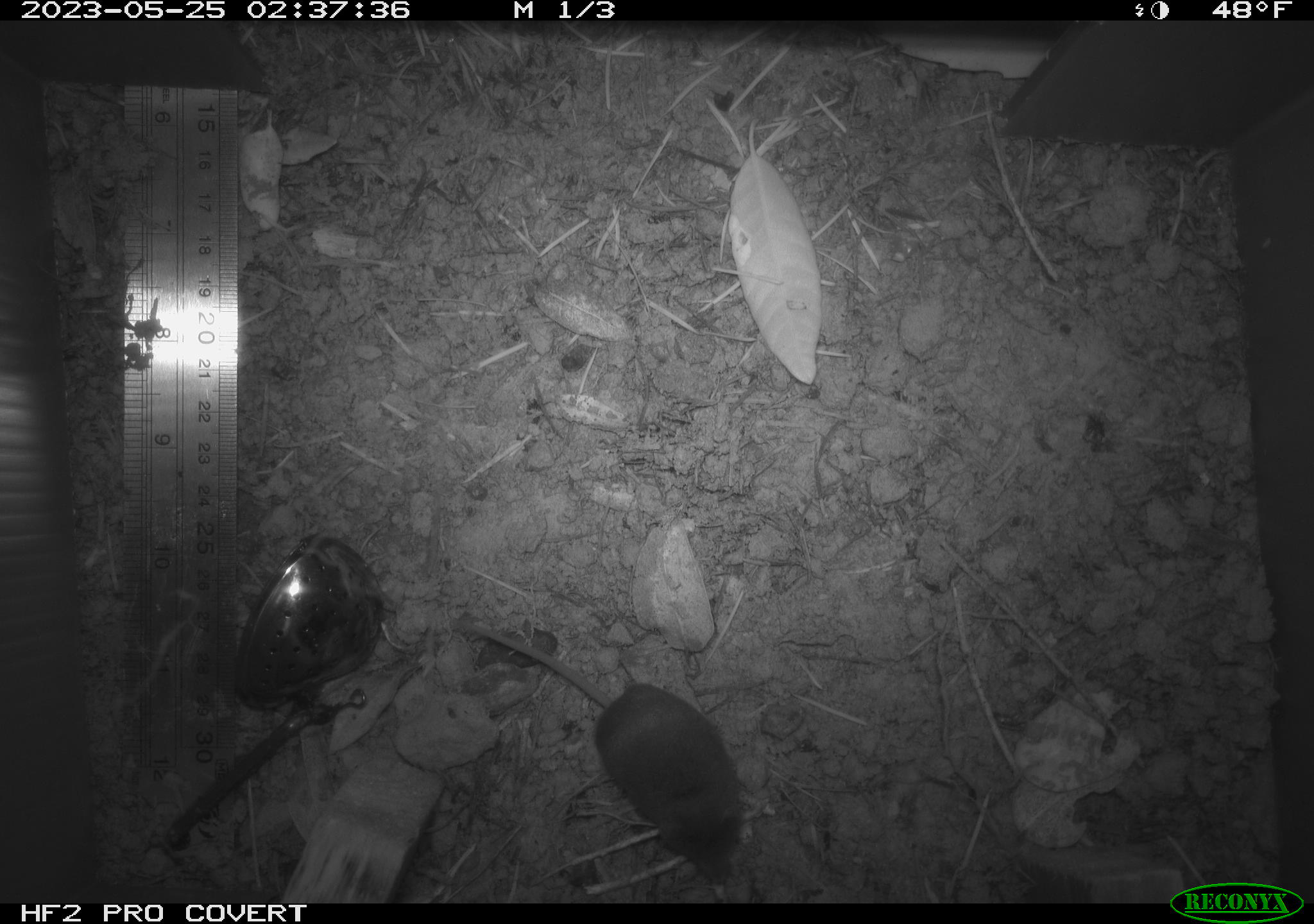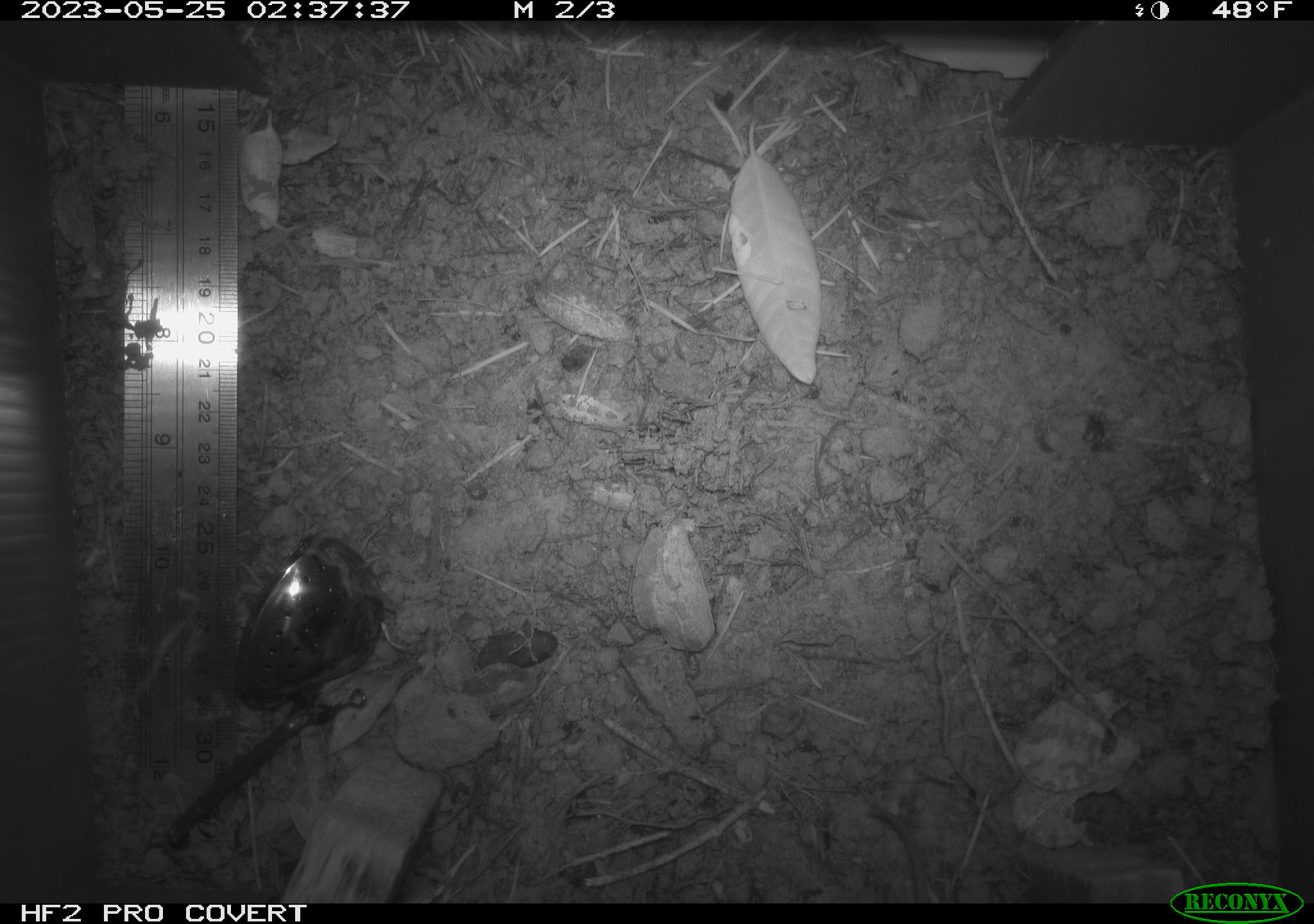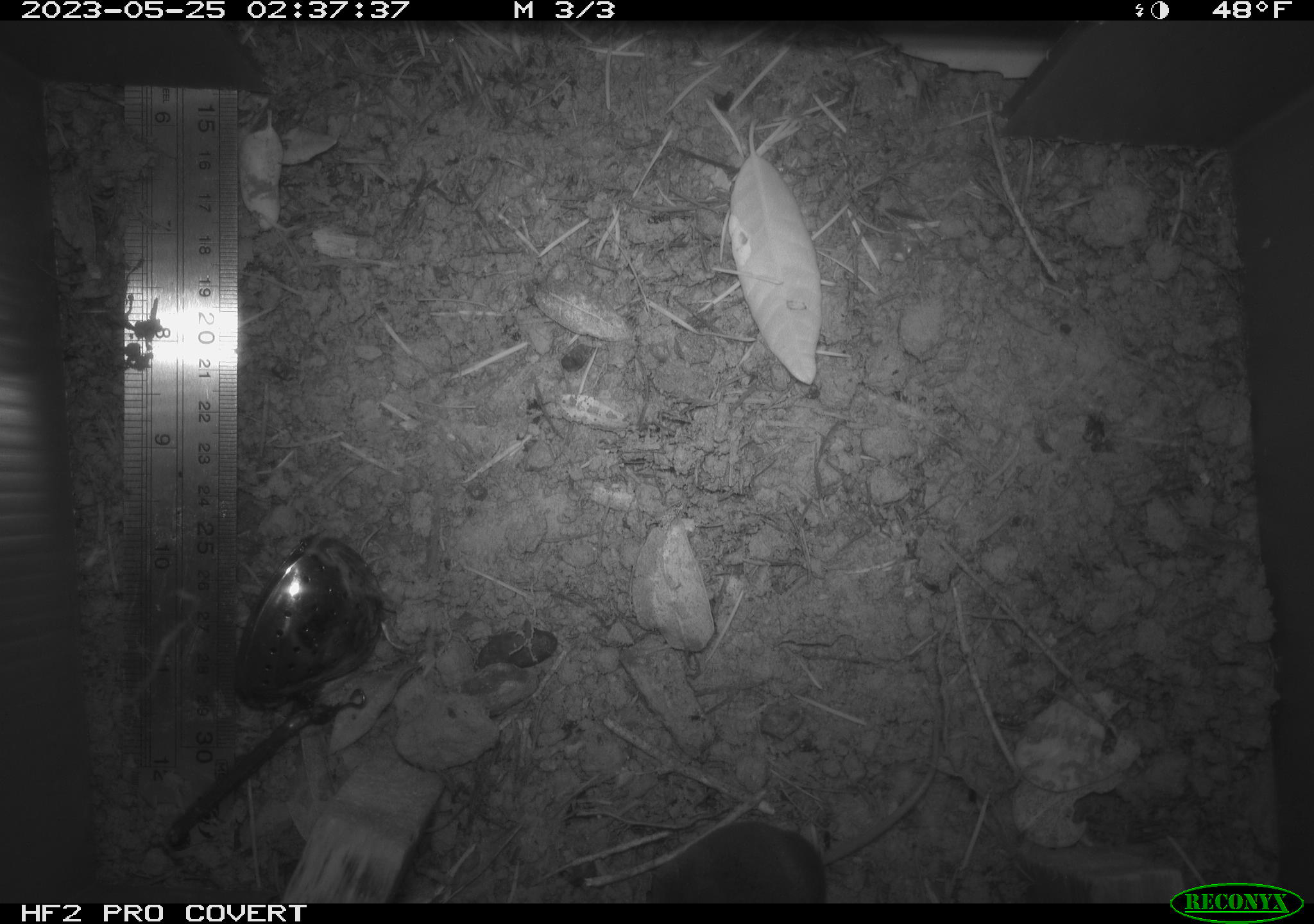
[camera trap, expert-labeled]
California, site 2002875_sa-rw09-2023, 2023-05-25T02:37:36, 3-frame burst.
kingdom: Animalia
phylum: Chordata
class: Mammalia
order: Eulipotyphla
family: Soricidae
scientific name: Soricidae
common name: shrews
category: soricidae family